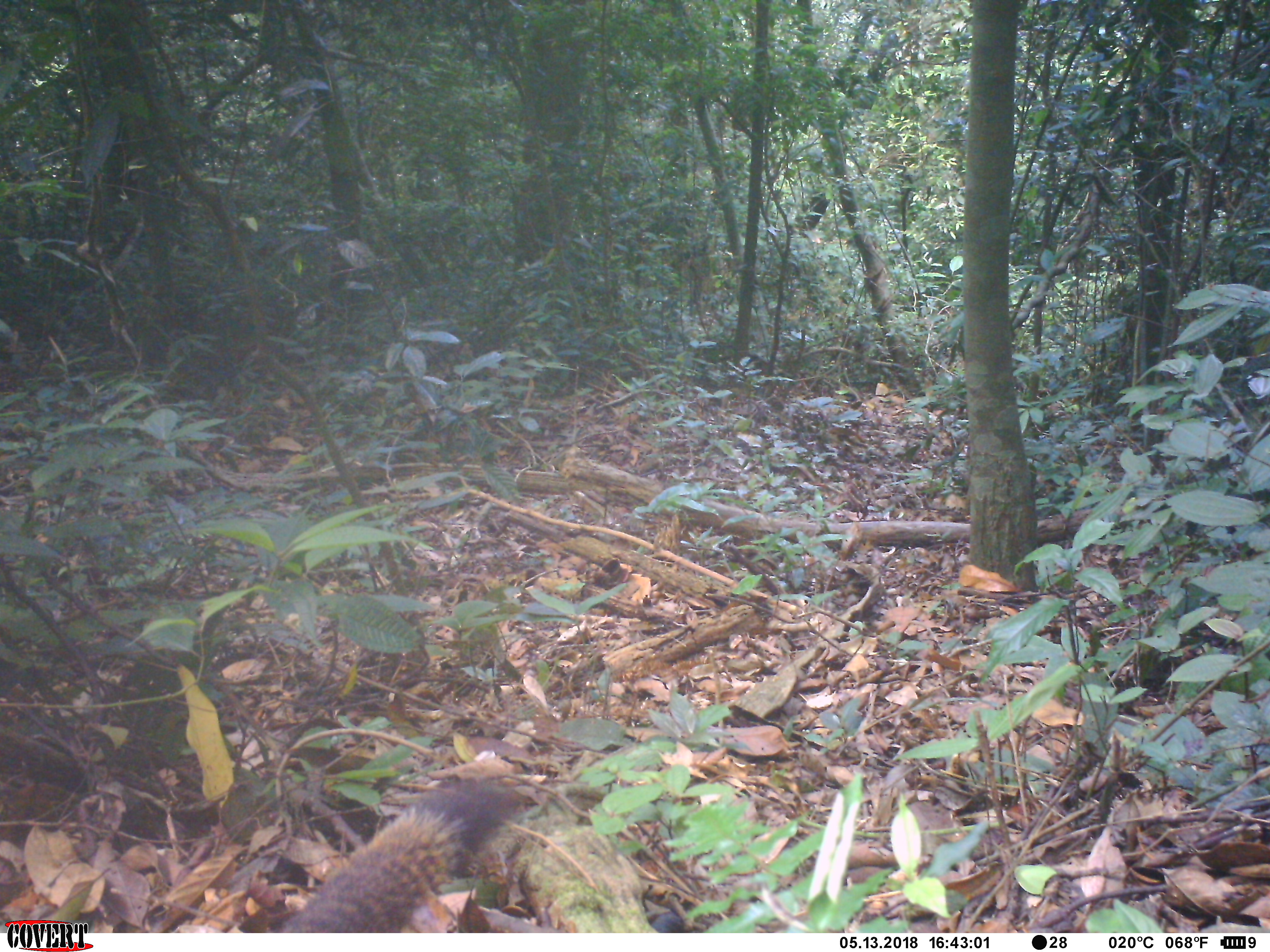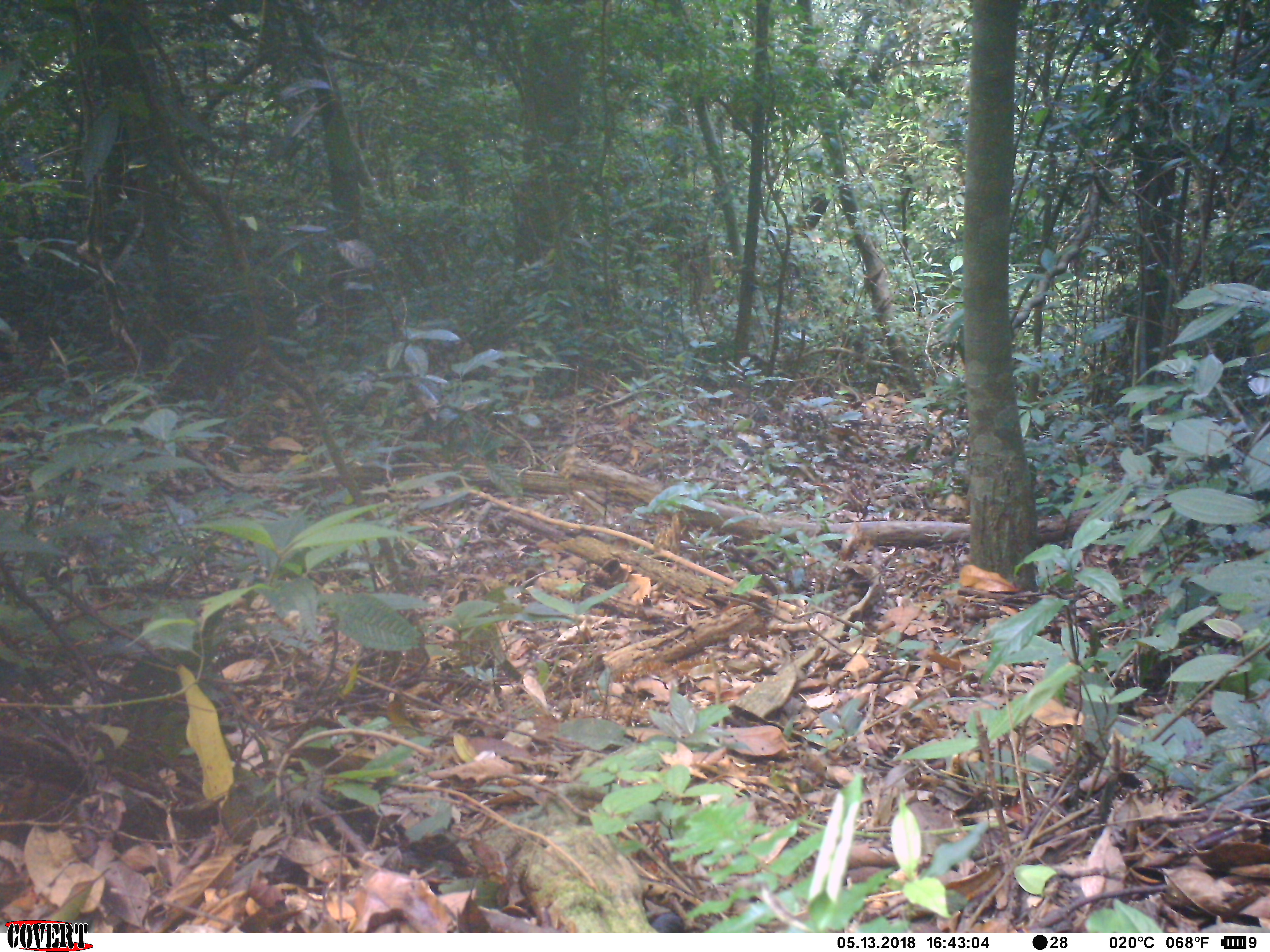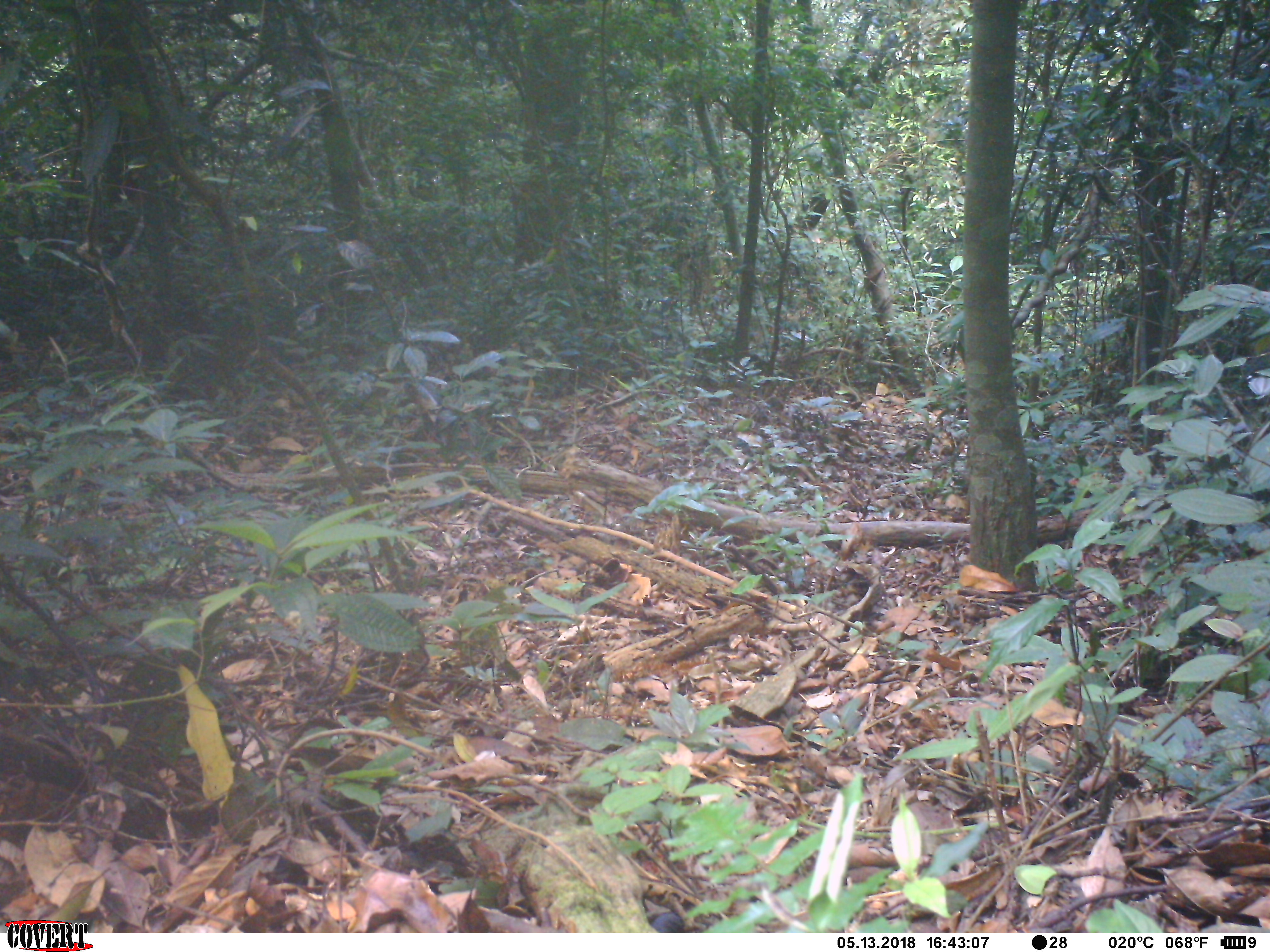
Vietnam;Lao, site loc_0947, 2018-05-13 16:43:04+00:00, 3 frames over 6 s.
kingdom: Animalia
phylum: Chordata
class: Mammalia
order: Rodentia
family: Sciuridae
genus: Sciurus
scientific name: Sciurus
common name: squirrel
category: unidentified squirrel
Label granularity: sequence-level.